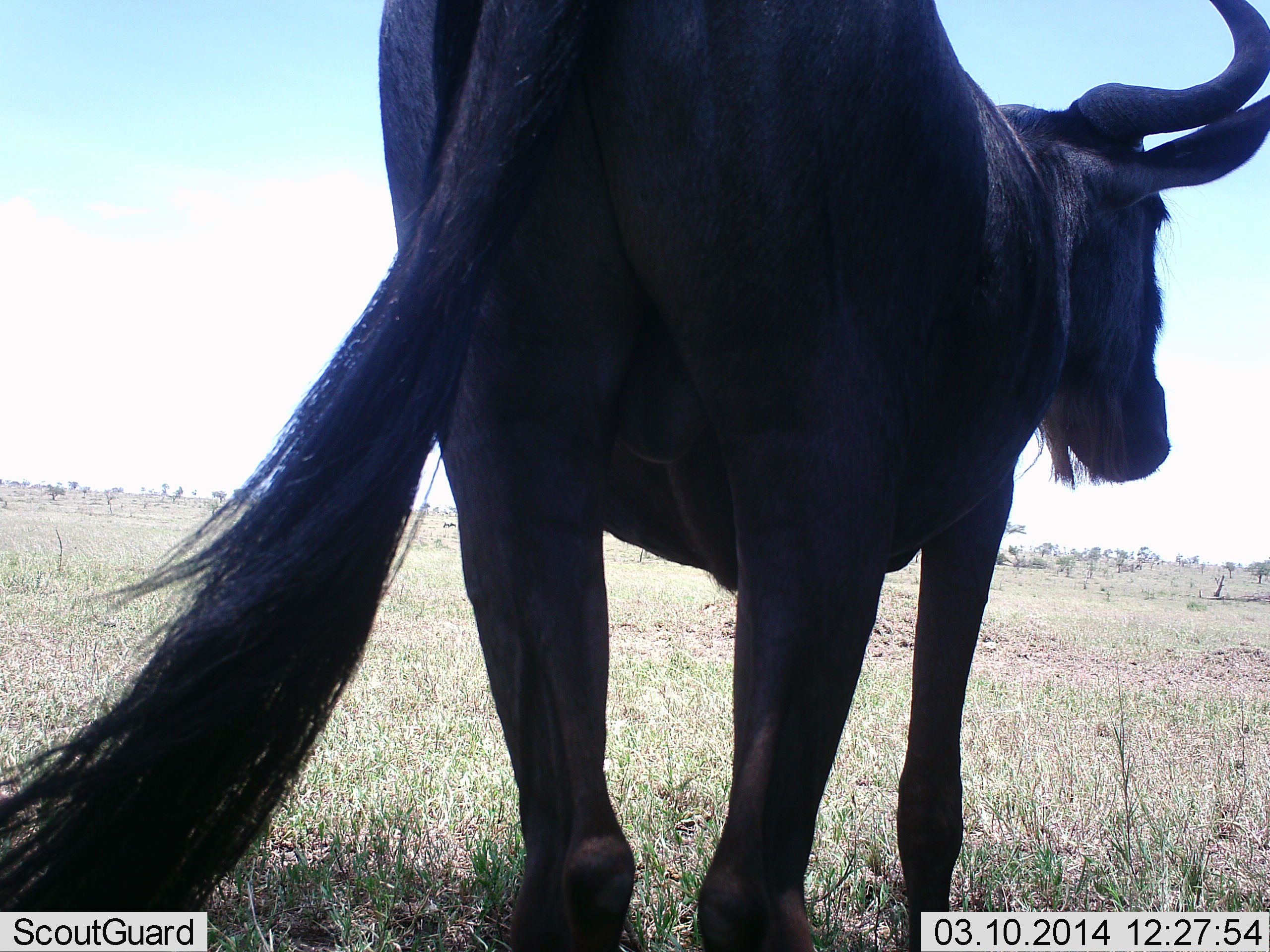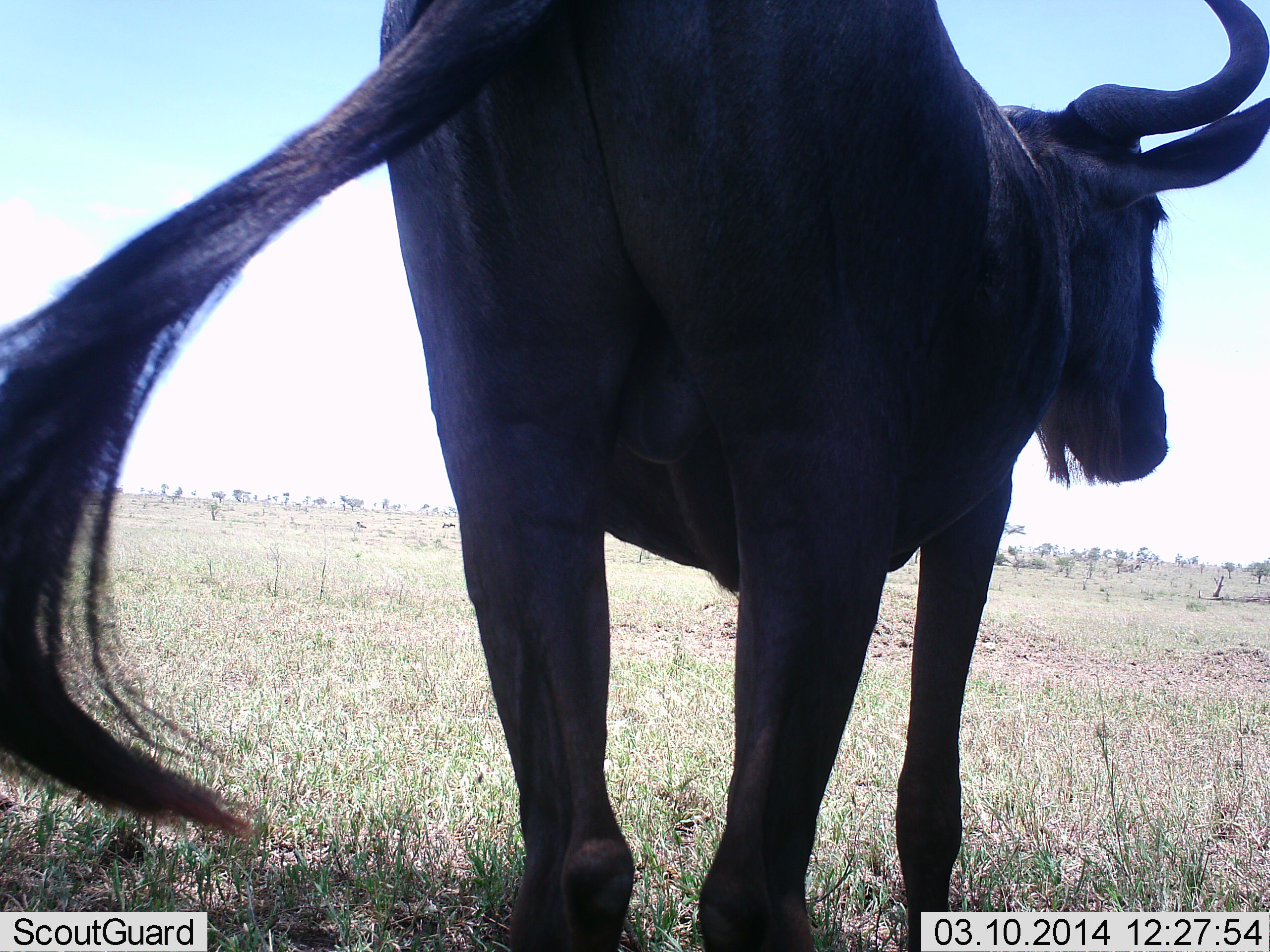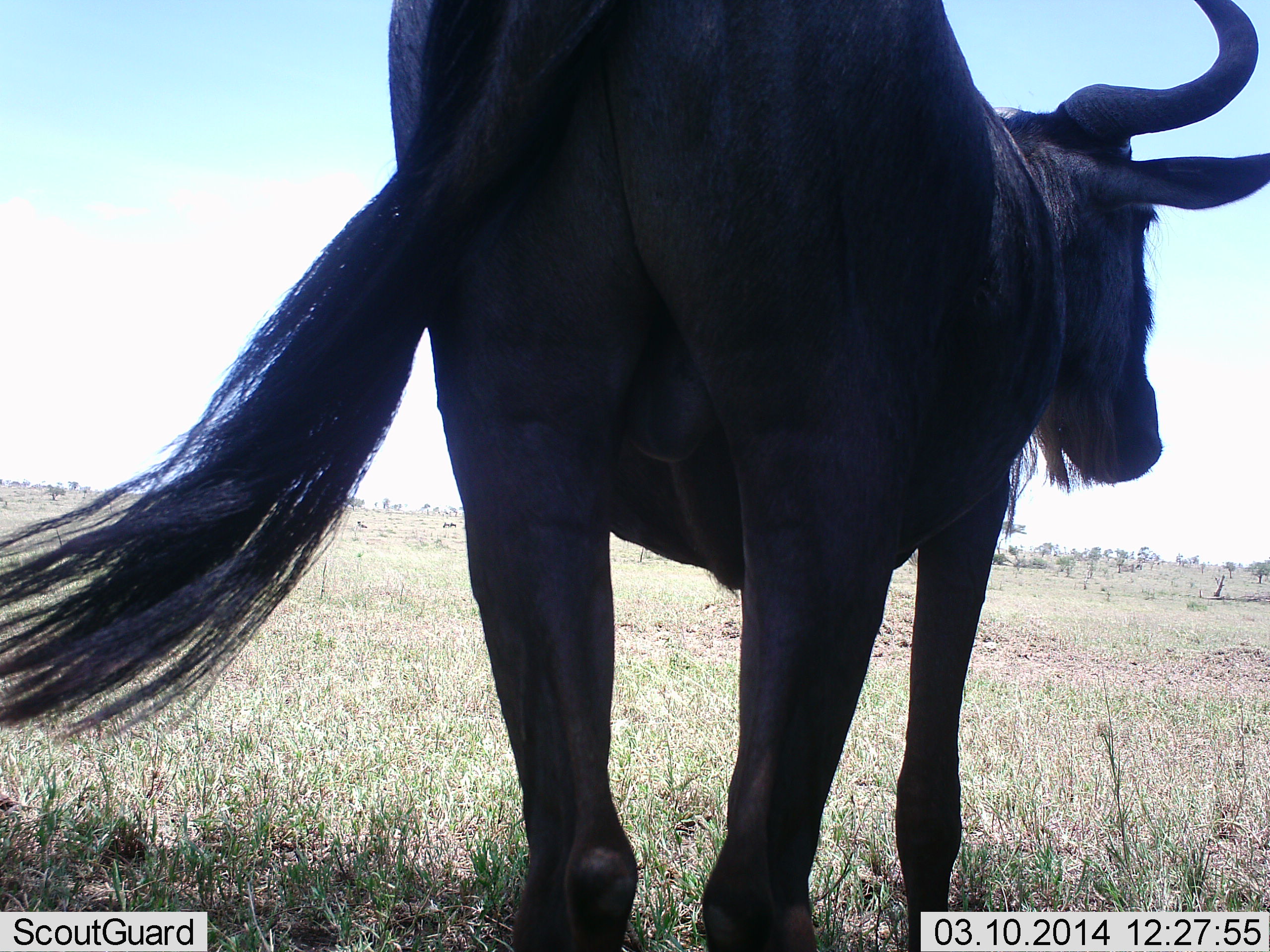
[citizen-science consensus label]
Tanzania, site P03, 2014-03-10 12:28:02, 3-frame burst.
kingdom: Animalia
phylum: Chordata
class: Mammalia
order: Artiodactyla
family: Bovidae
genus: Connochaetes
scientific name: Connochaetes taurinus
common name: blue wildebeest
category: wildebeest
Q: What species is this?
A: Wildebeest (blue wildebeest) (Connochaetes taurinus).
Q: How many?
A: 1.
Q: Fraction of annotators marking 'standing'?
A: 90%.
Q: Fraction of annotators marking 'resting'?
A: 10%.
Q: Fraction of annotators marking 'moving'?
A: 0%.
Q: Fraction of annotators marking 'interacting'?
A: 0%.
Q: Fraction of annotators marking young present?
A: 0%.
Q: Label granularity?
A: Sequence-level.